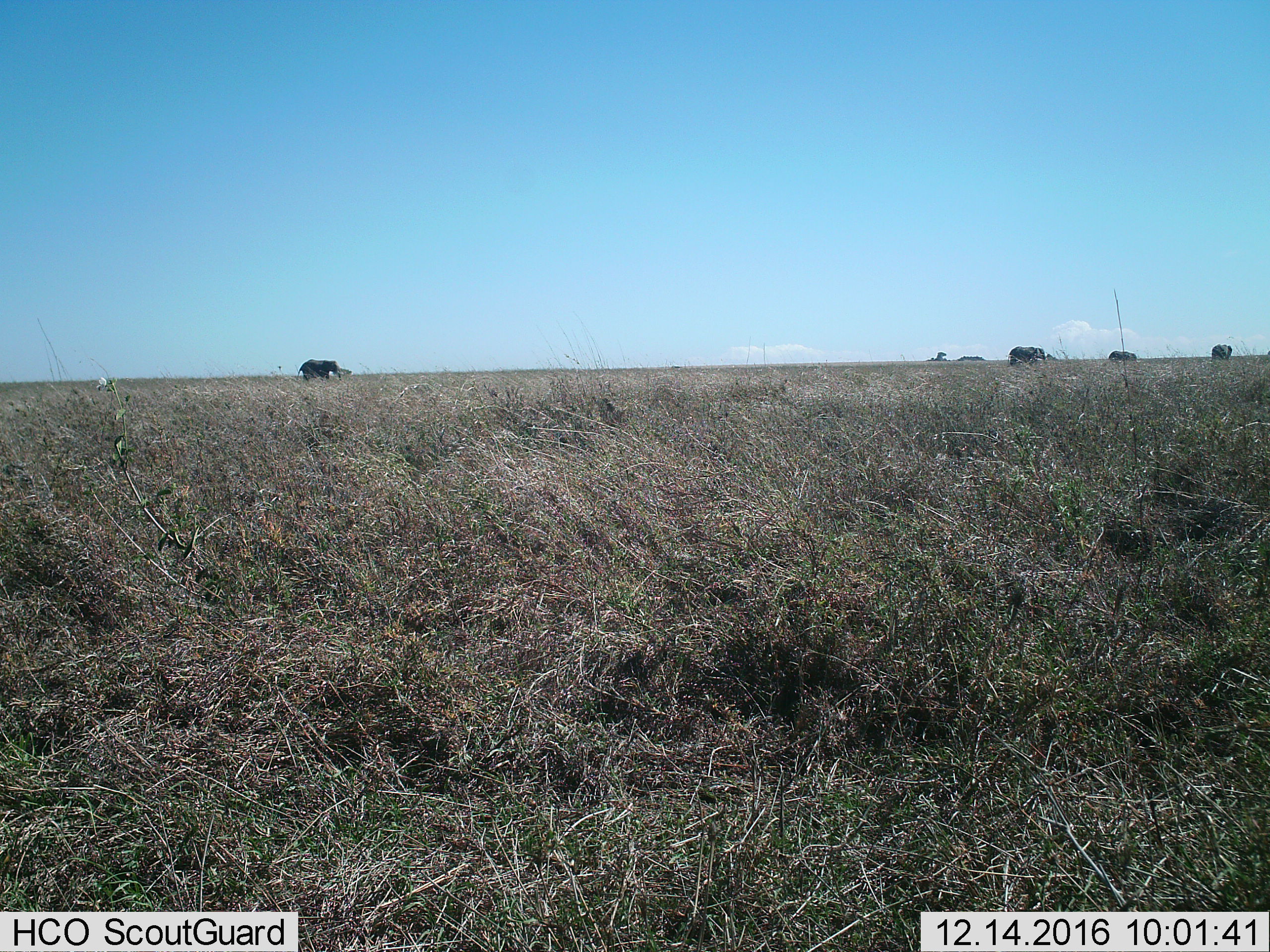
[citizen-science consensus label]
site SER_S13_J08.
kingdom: Animalia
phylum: Chordata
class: Mammalia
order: Proboscidea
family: Elephantidae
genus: Loxodonta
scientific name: Loxodonta africana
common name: african bush elephant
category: elephant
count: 4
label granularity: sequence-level